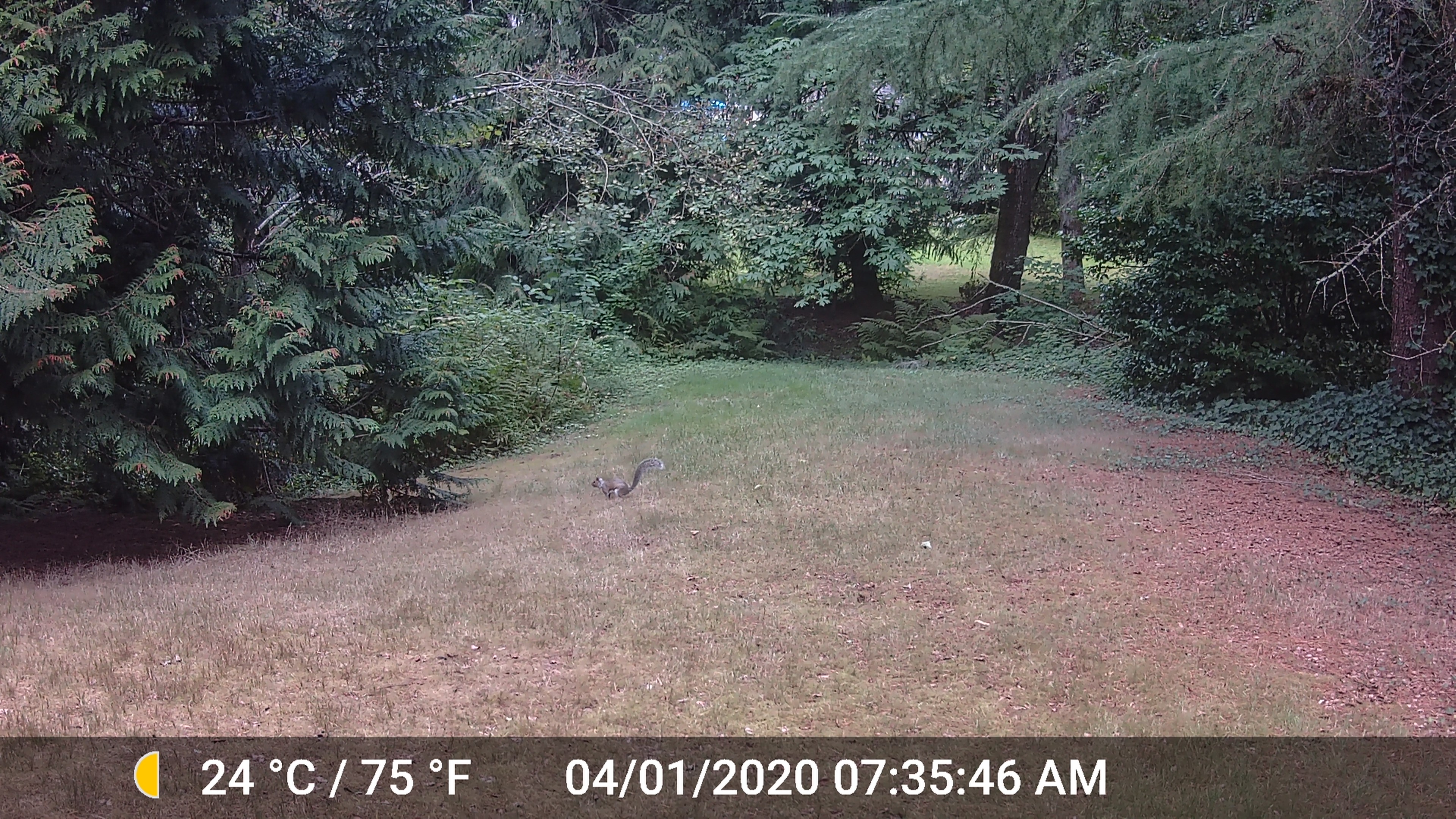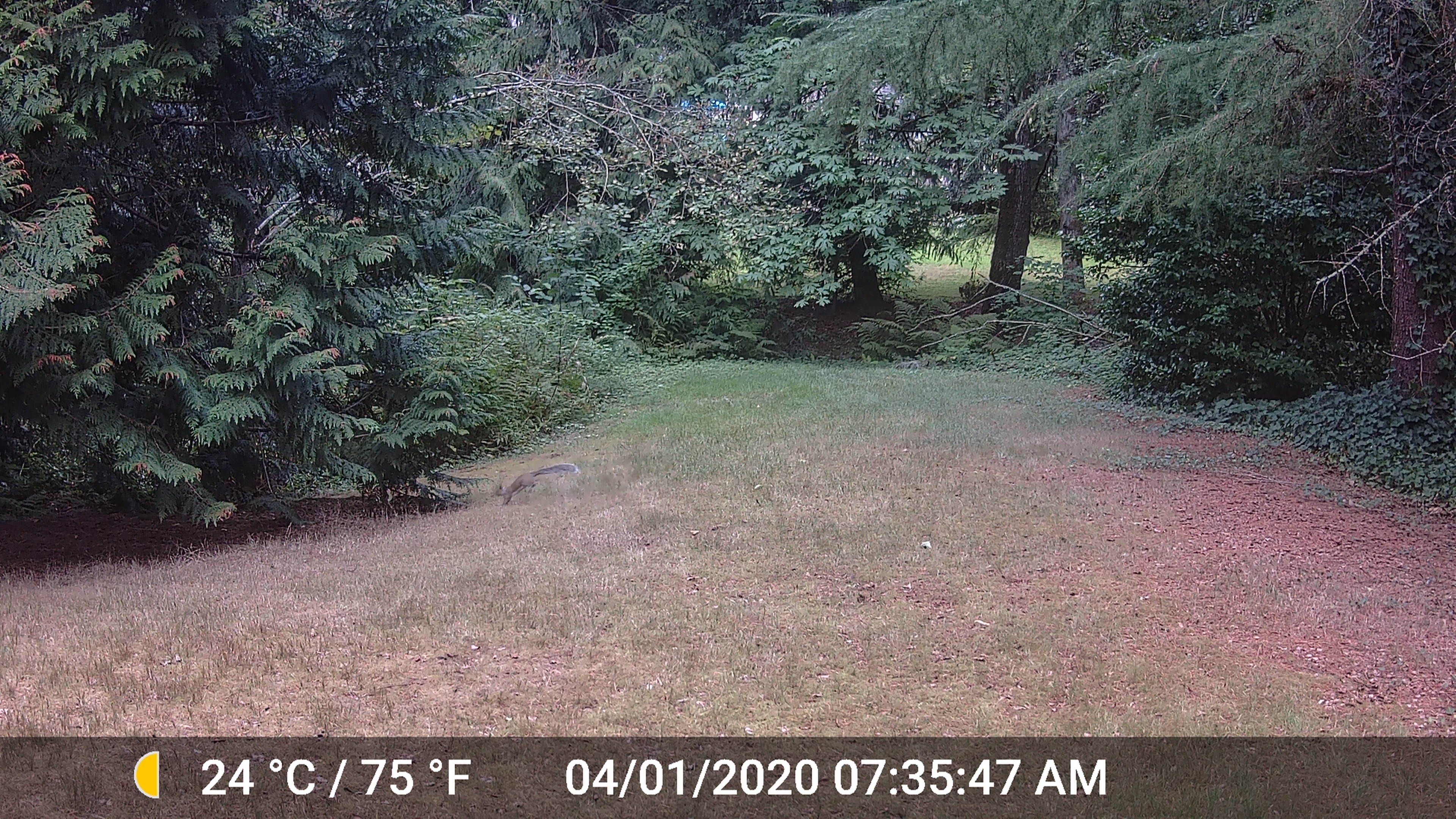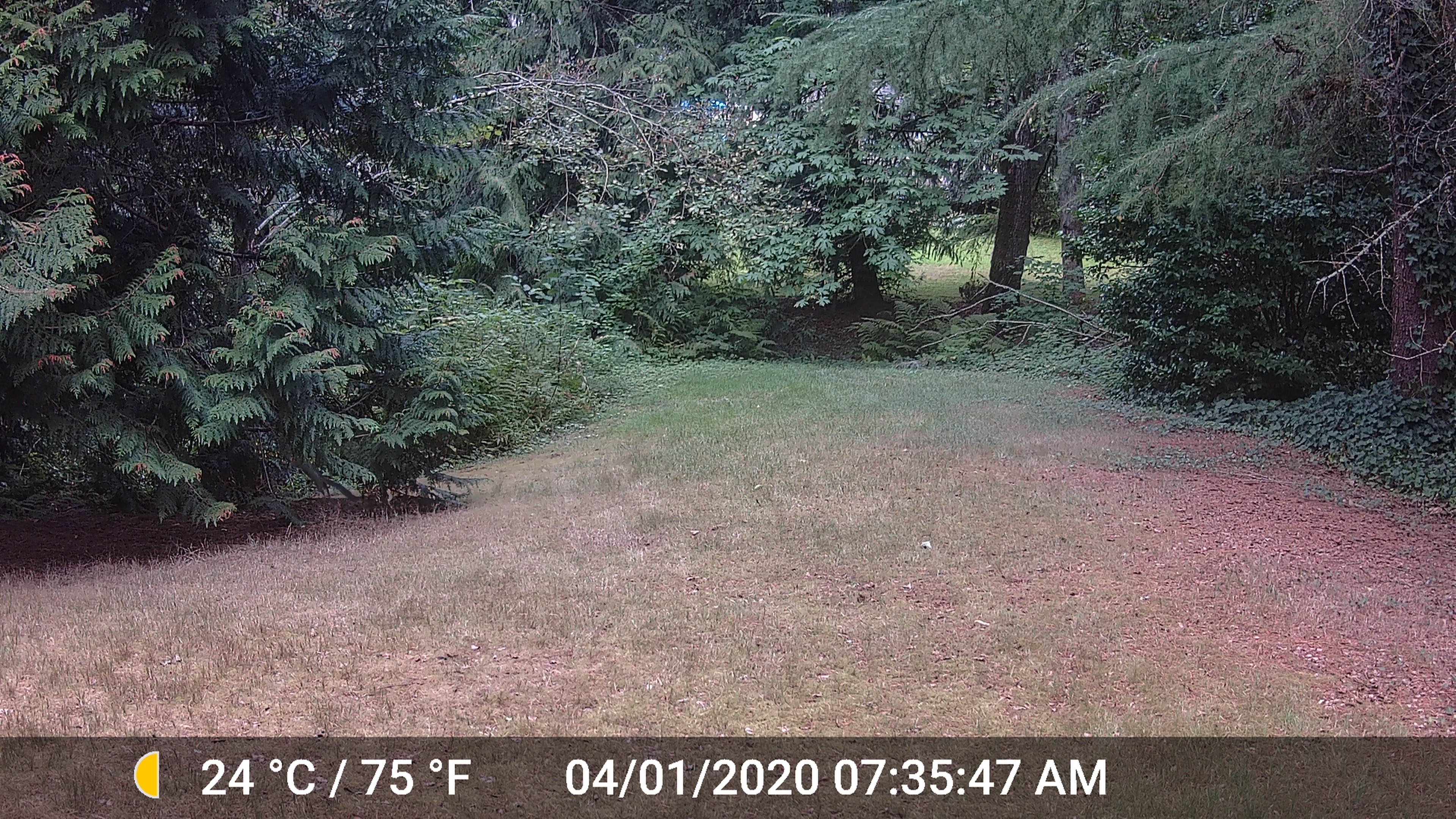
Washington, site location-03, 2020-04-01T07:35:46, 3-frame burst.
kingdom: Animalia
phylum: Chordata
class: Mammalia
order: Rodentia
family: Sciuridae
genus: Sciurus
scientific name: Sciurus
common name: squirrel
Squirrel (Sciurus).